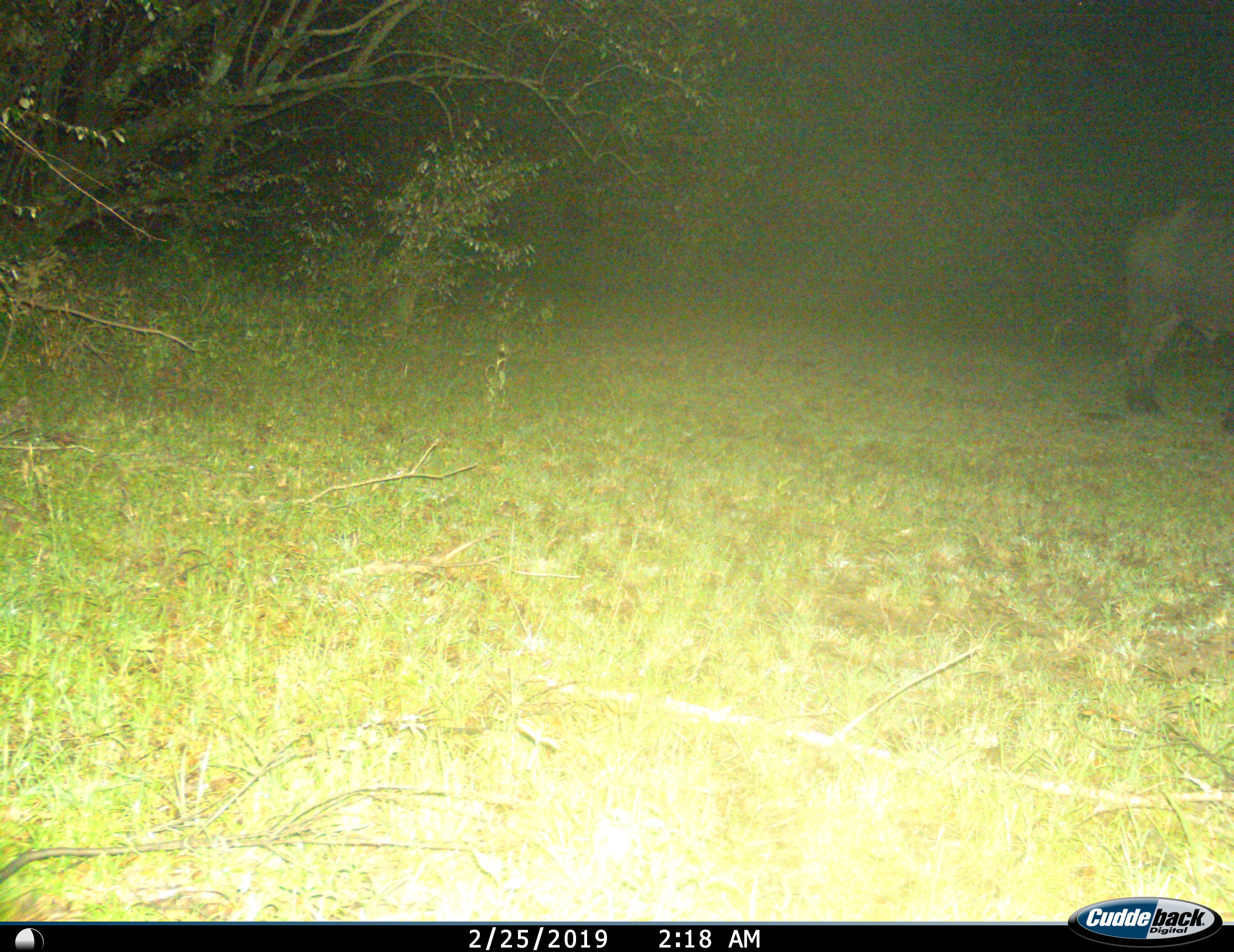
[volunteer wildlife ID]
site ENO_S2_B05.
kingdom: Animalia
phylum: Chordata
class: Mammalia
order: Artiodactyla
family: Bovidae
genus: Syncerus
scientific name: Syncerus caffer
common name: african buffalo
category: buffalo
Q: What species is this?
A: Buffalo (african buffalo) (Syncerus caffer).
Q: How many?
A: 1.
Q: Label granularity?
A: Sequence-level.